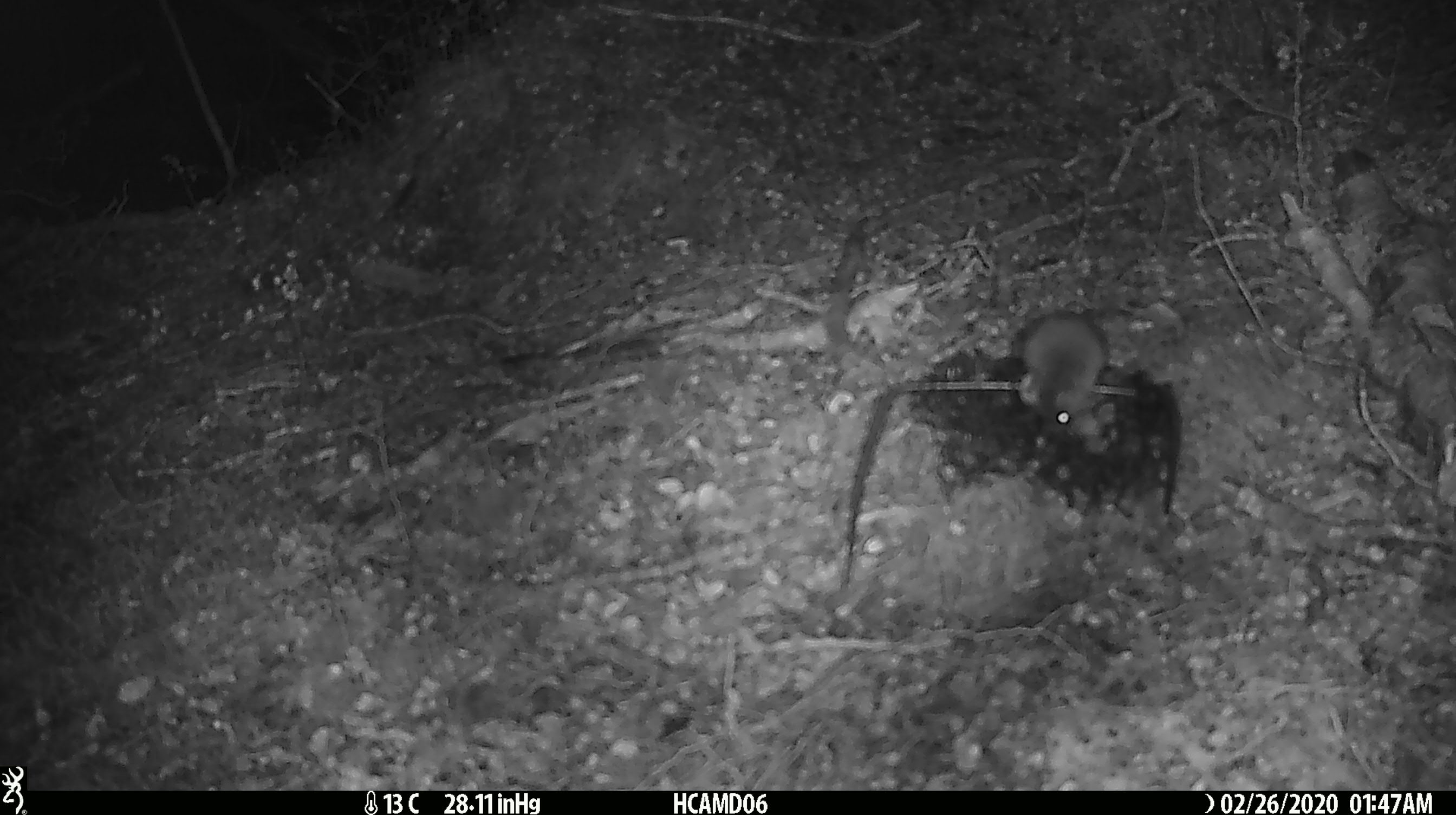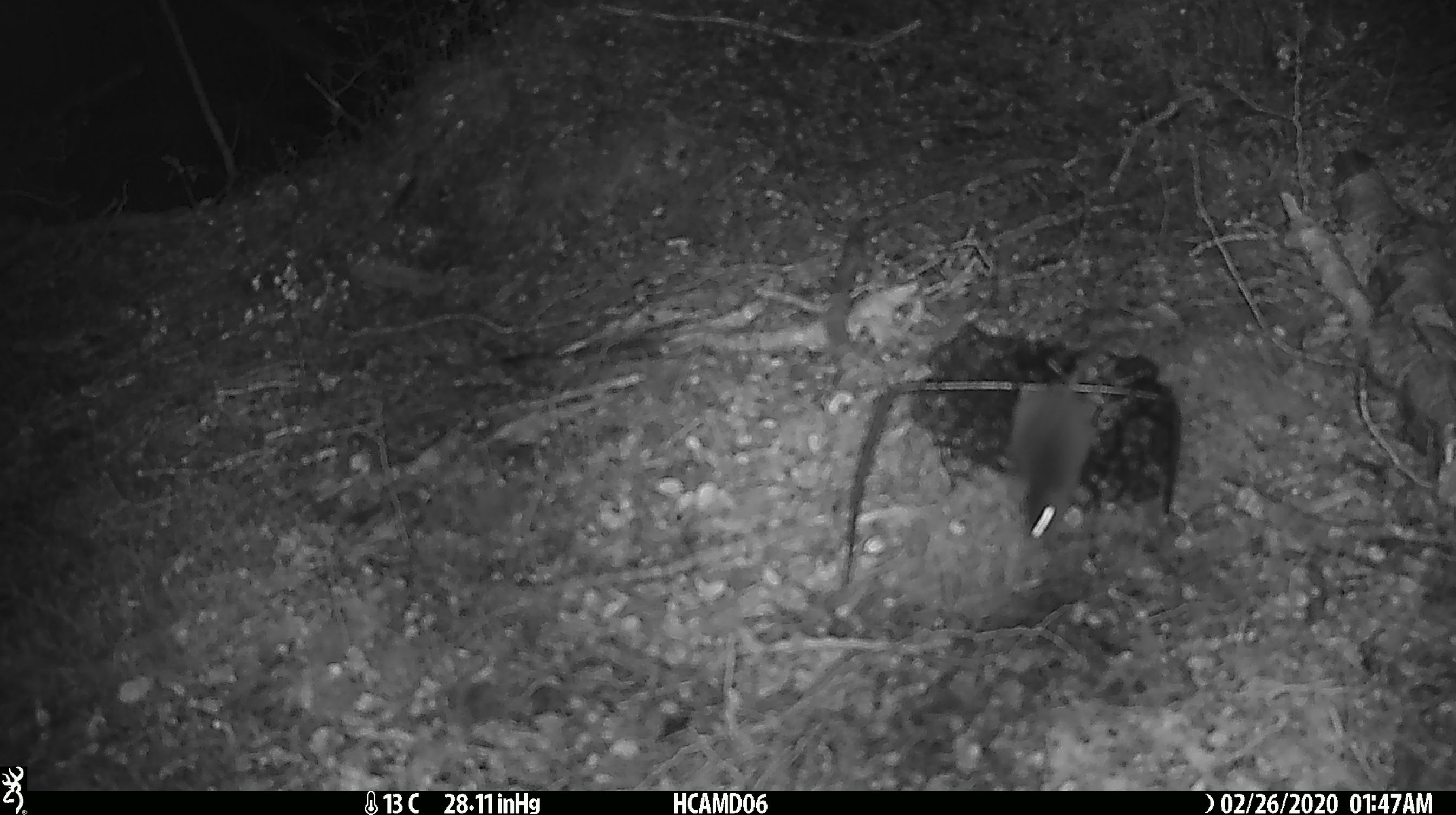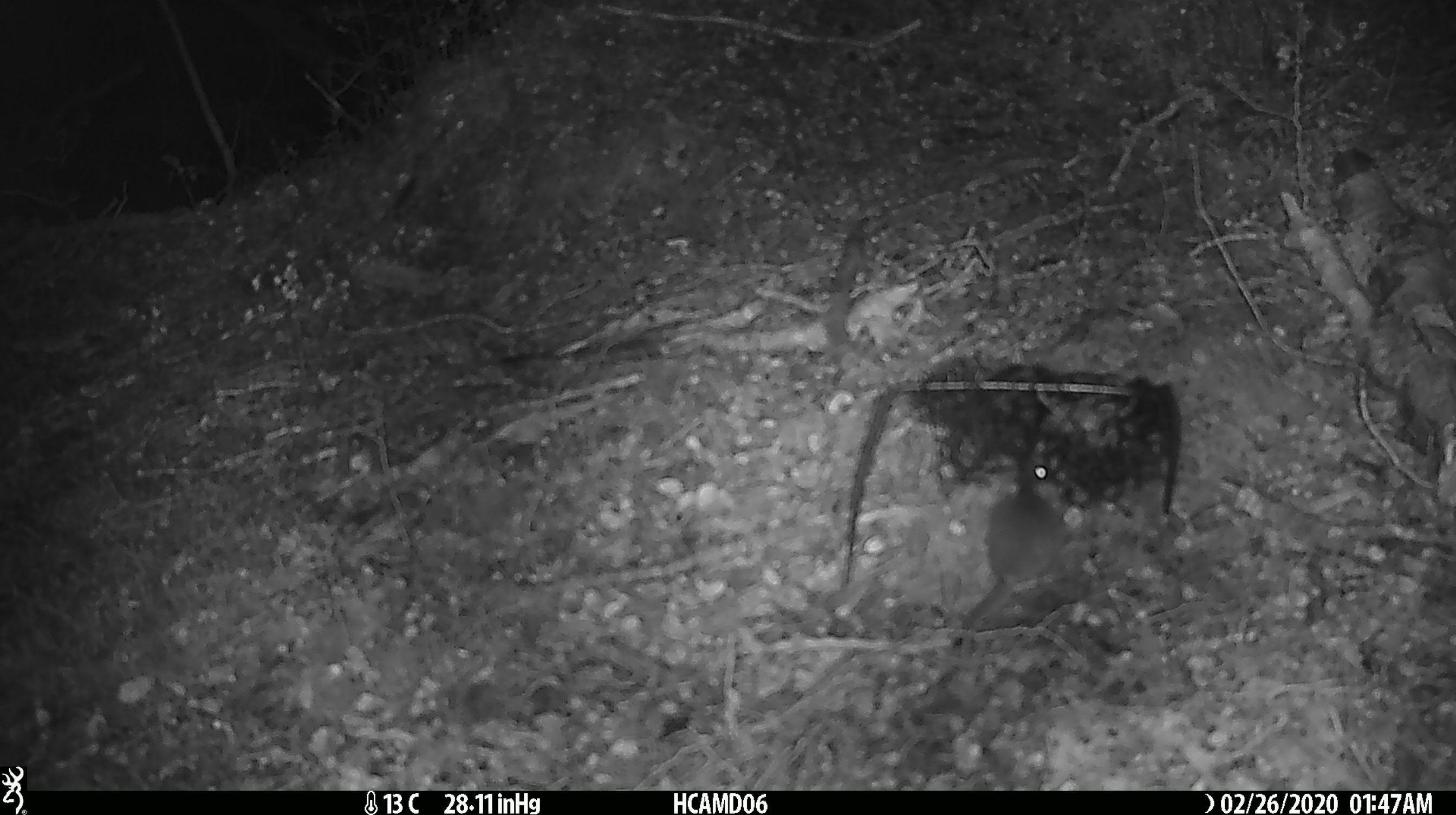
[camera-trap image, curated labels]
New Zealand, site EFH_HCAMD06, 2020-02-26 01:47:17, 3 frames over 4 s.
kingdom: Animalia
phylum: Chordata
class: Mammalia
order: Rodentia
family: Muridae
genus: Mus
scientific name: Mus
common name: mouse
Mouse (Mus).